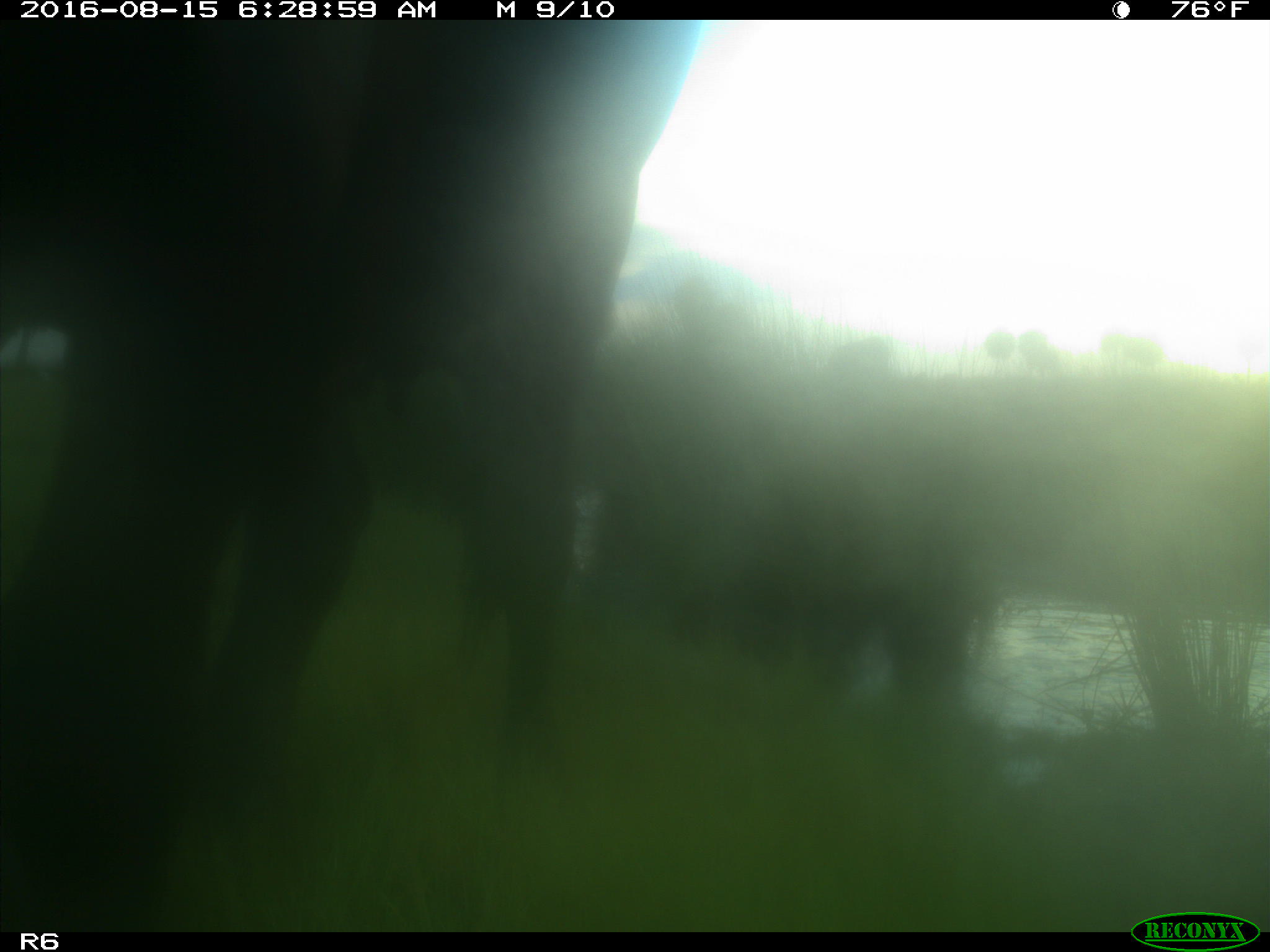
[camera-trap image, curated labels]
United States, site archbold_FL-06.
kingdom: Animalia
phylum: Chordata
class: Mammalia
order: Artiodactyla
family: Bovidae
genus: Bos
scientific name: Bos taurus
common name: domestic cow